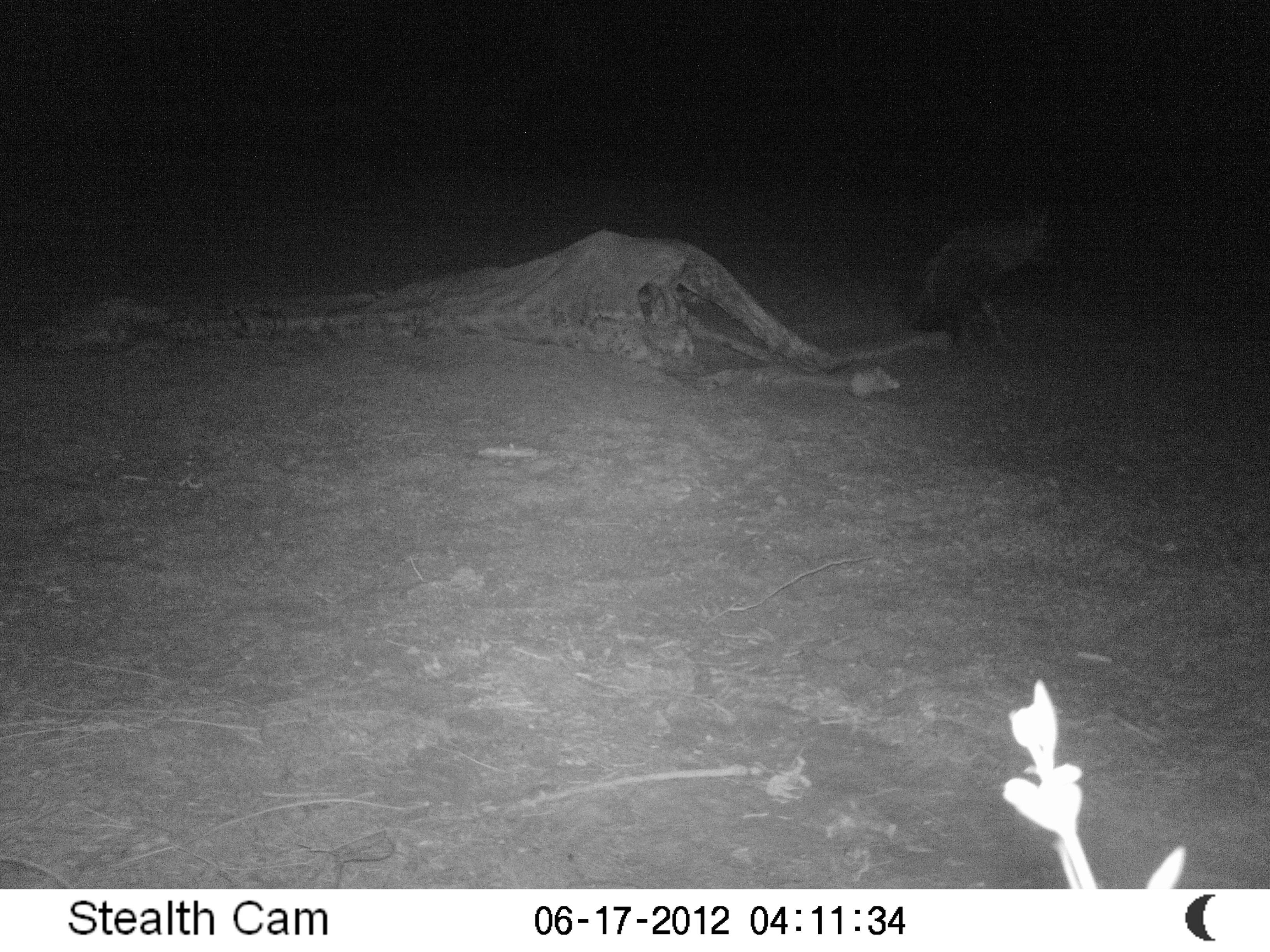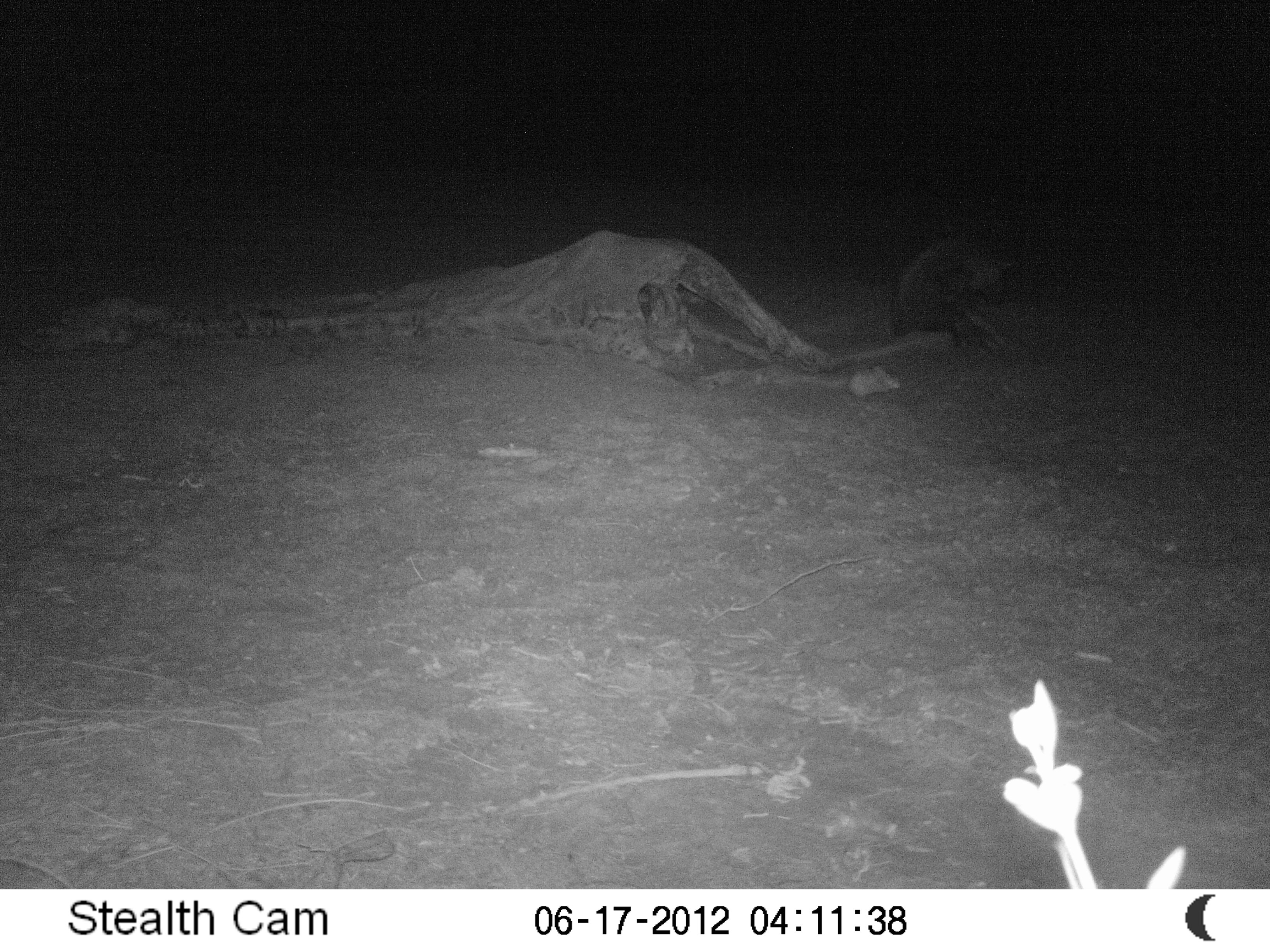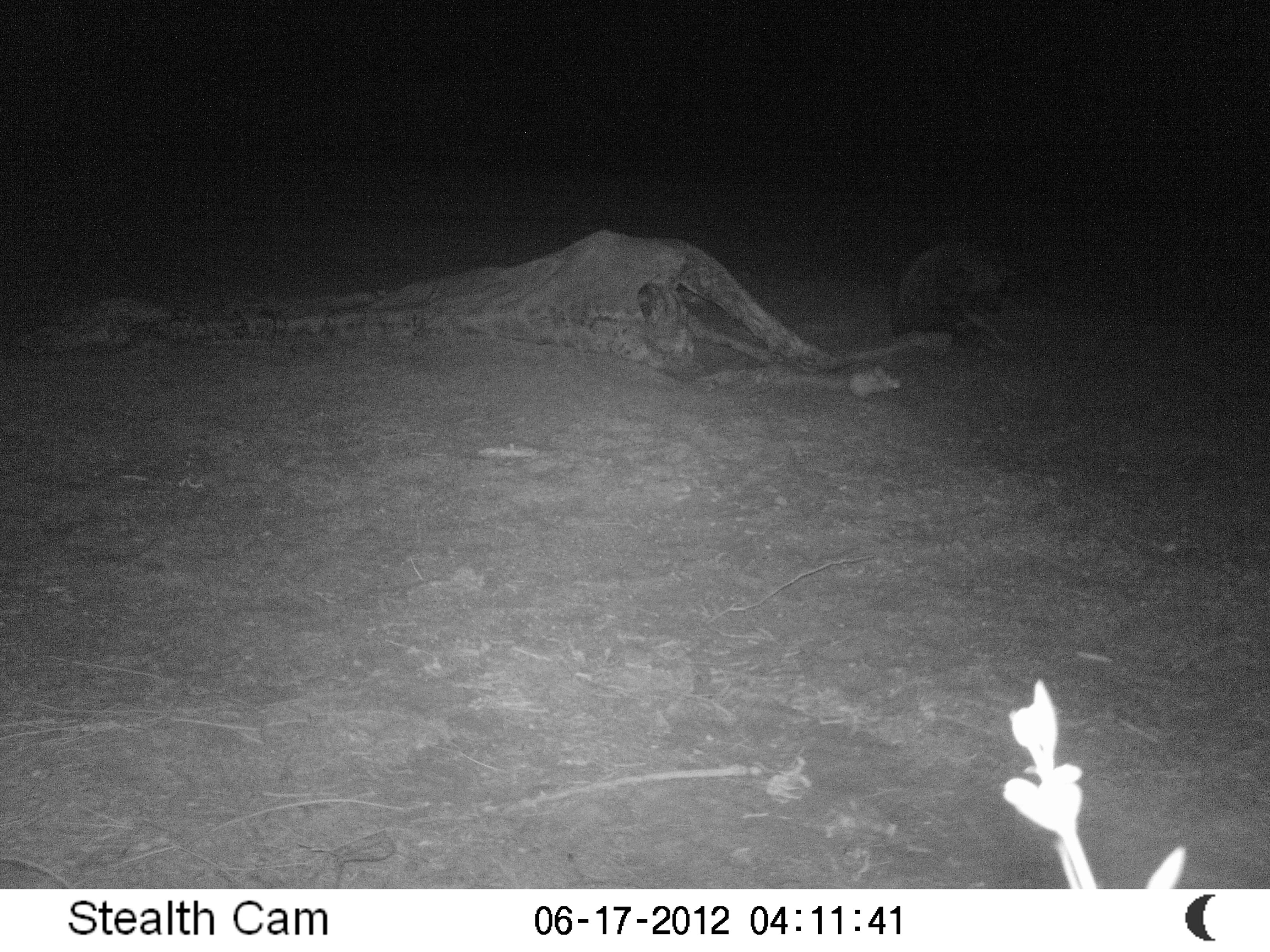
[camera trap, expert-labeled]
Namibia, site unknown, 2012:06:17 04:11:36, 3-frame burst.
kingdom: Animalia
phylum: Chordata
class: Mammalia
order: Carnivora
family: Hyaenidae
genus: Parahyaena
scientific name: Parahyaena brunnea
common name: brown hyena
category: hyaena brunnea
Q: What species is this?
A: Hyaena brunnea (brown hyena) (Parahyaena brunnea).